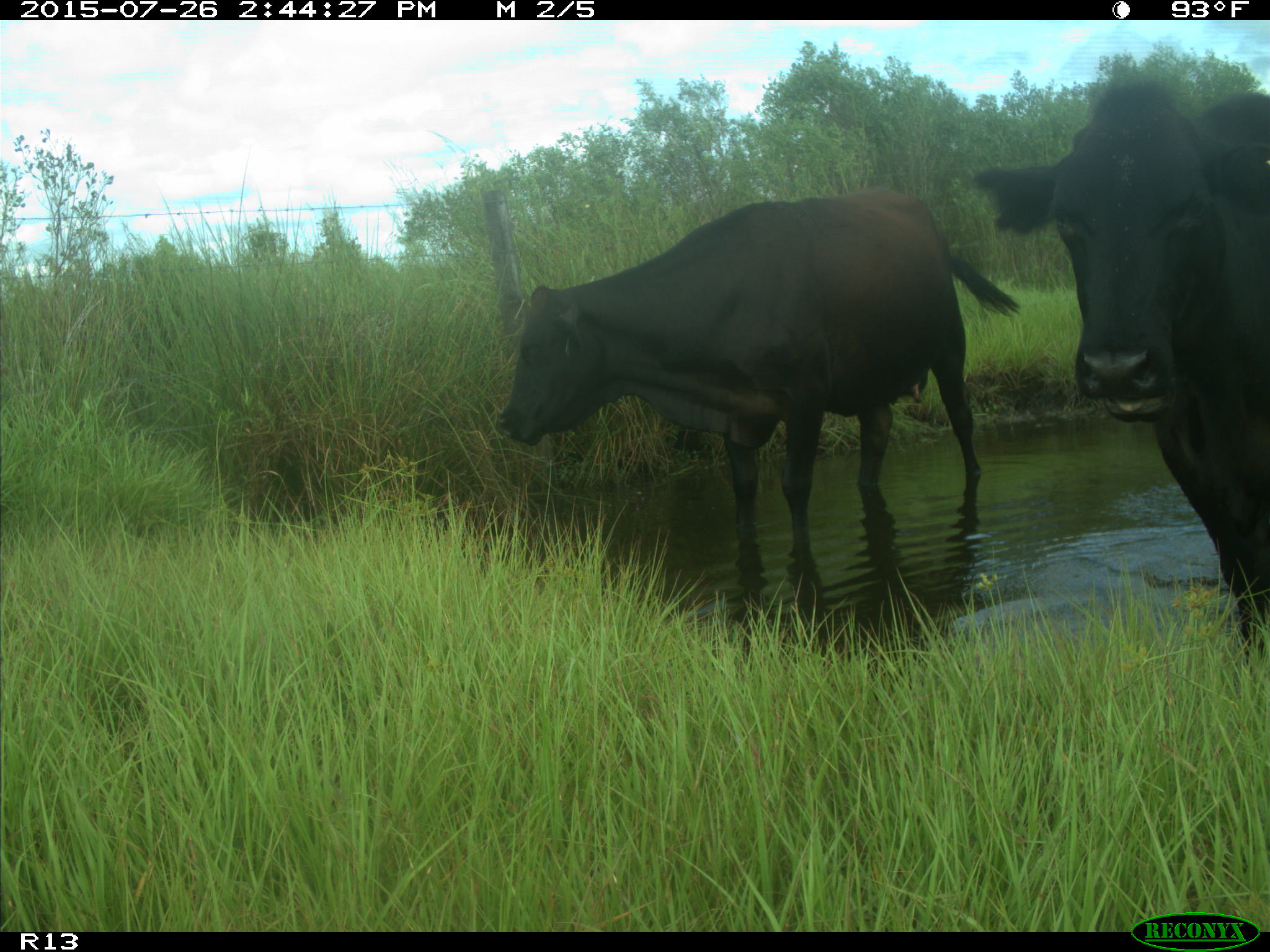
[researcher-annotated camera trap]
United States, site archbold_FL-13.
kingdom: Animalia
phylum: Chordata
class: Mammalia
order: Artiodactyla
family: Bovidae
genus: Bos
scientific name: Bos taurus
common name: domestic cow